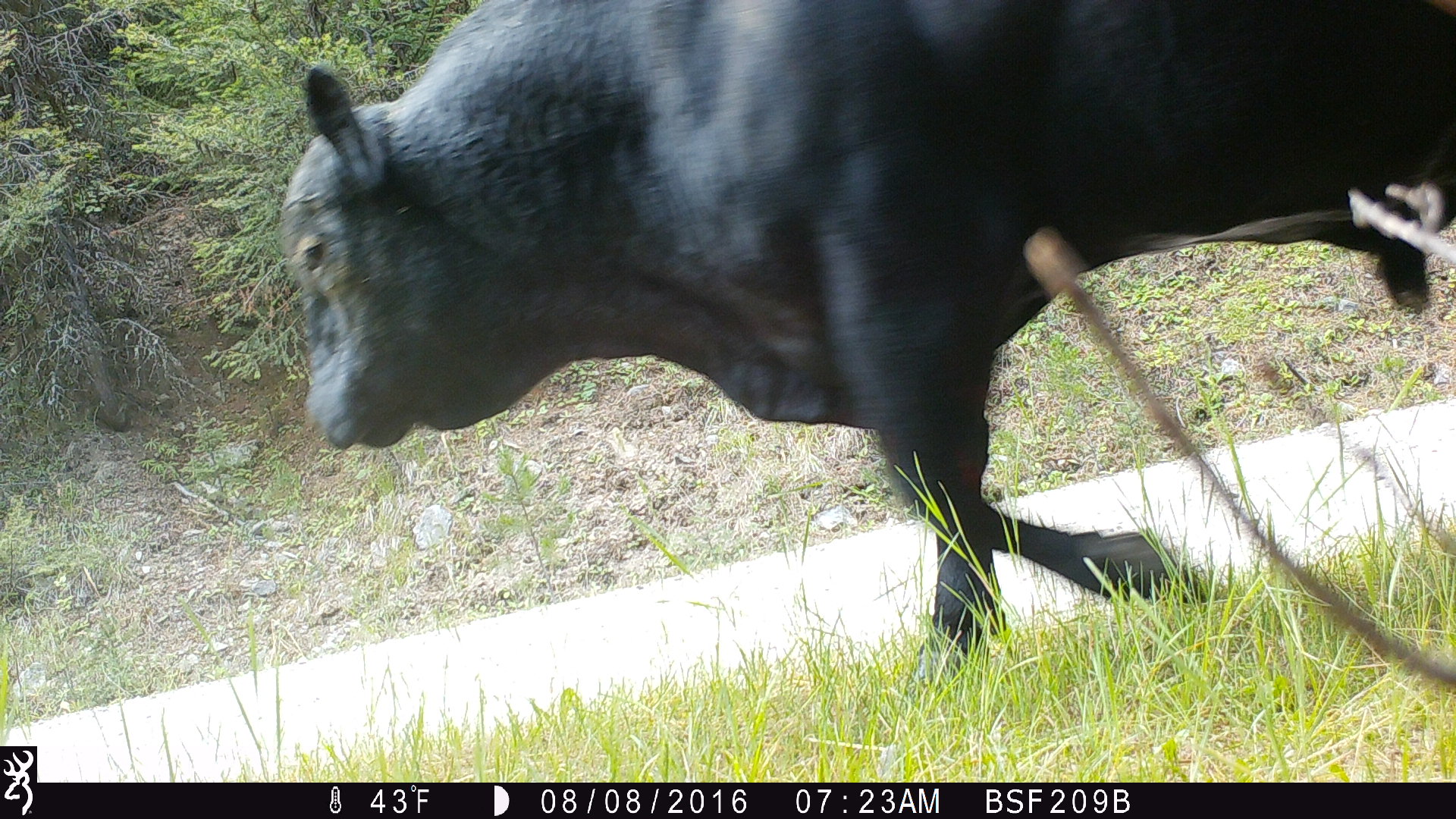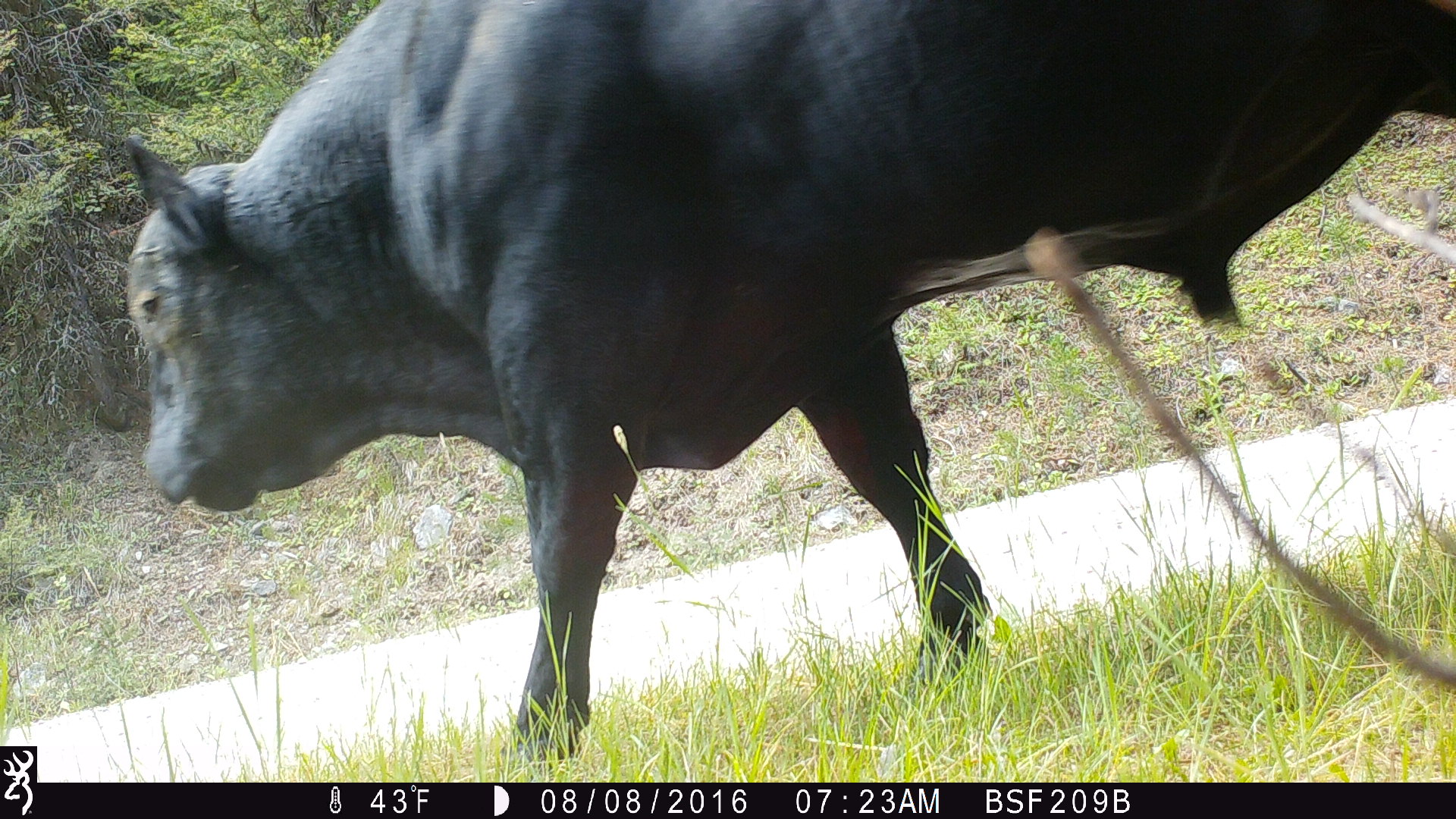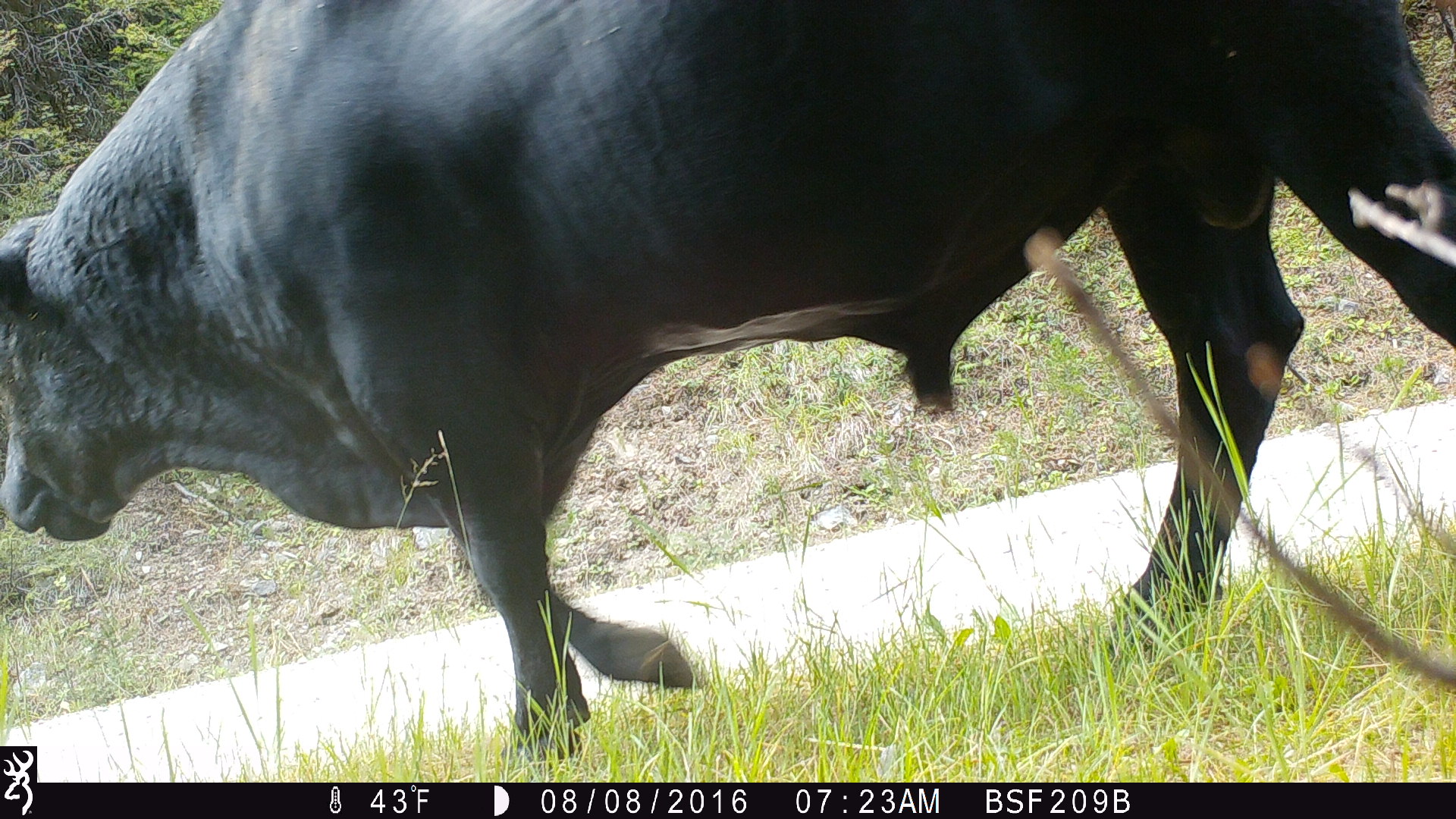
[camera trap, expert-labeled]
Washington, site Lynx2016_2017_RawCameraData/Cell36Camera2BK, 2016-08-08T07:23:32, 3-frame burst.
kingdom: Animalia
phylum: Chordata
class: Mammalia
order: Artiodactyla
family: Bovidae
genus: Bos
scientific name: Bos taurus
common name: domestic cattle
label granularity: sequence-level